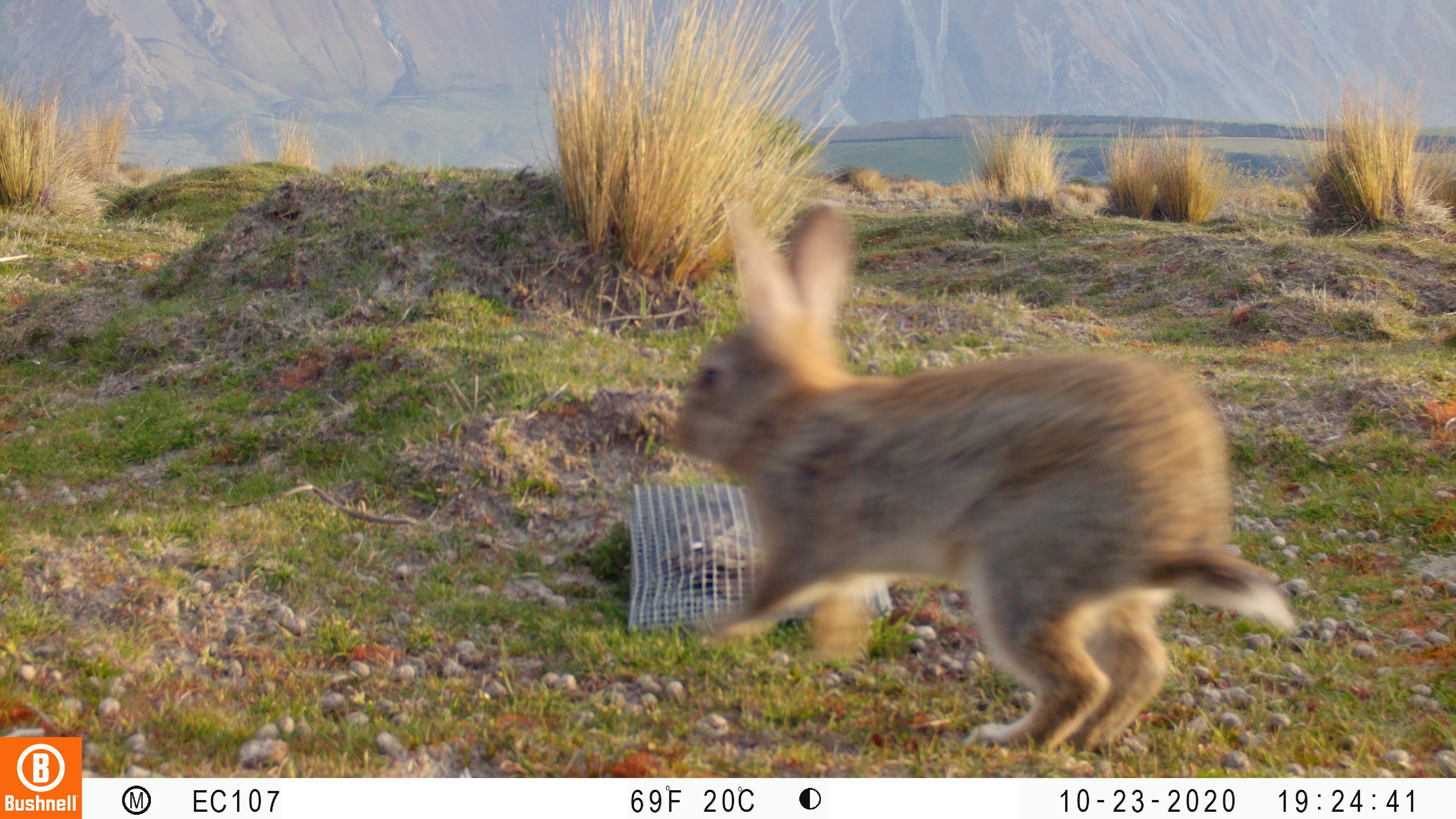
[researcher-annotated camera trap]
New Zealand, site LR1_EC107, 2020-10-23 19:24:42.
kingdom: Animalia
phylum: Chordata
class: Mammalia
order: Lagomorpha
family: Leporidae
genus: Oryctolagus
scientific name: Oryctolagus cuniculus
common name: european rabbit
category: rabbit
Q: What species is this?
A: Rabbit (european rabbit) (Oryctolagus cuniculus).